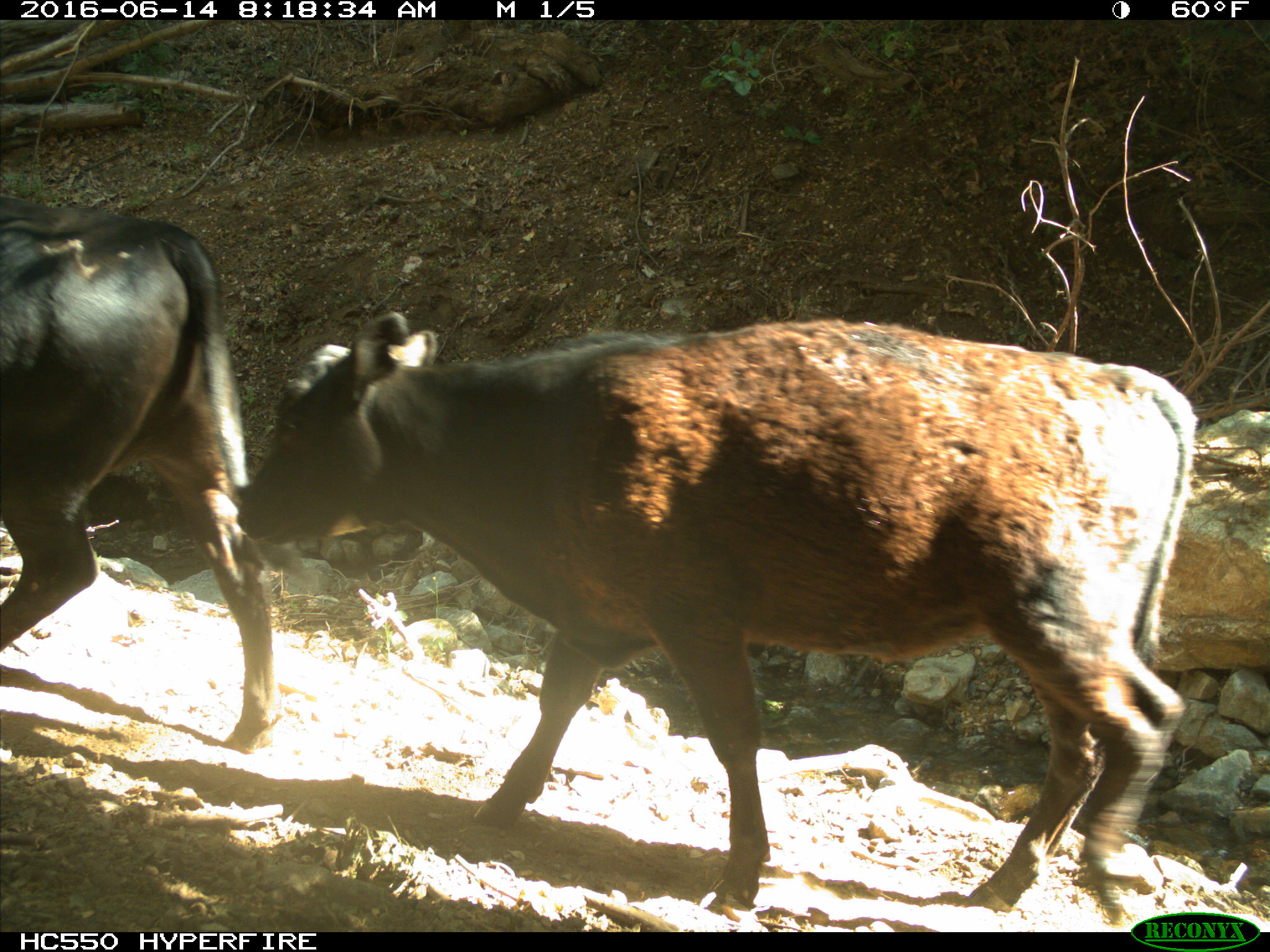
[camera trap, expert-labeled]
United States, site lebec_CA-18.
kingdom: Animalia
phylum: Chordata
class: Mammalia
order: Artiodactyla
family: Bovidae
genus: Bos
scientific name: Bos taurus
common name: domestic cow